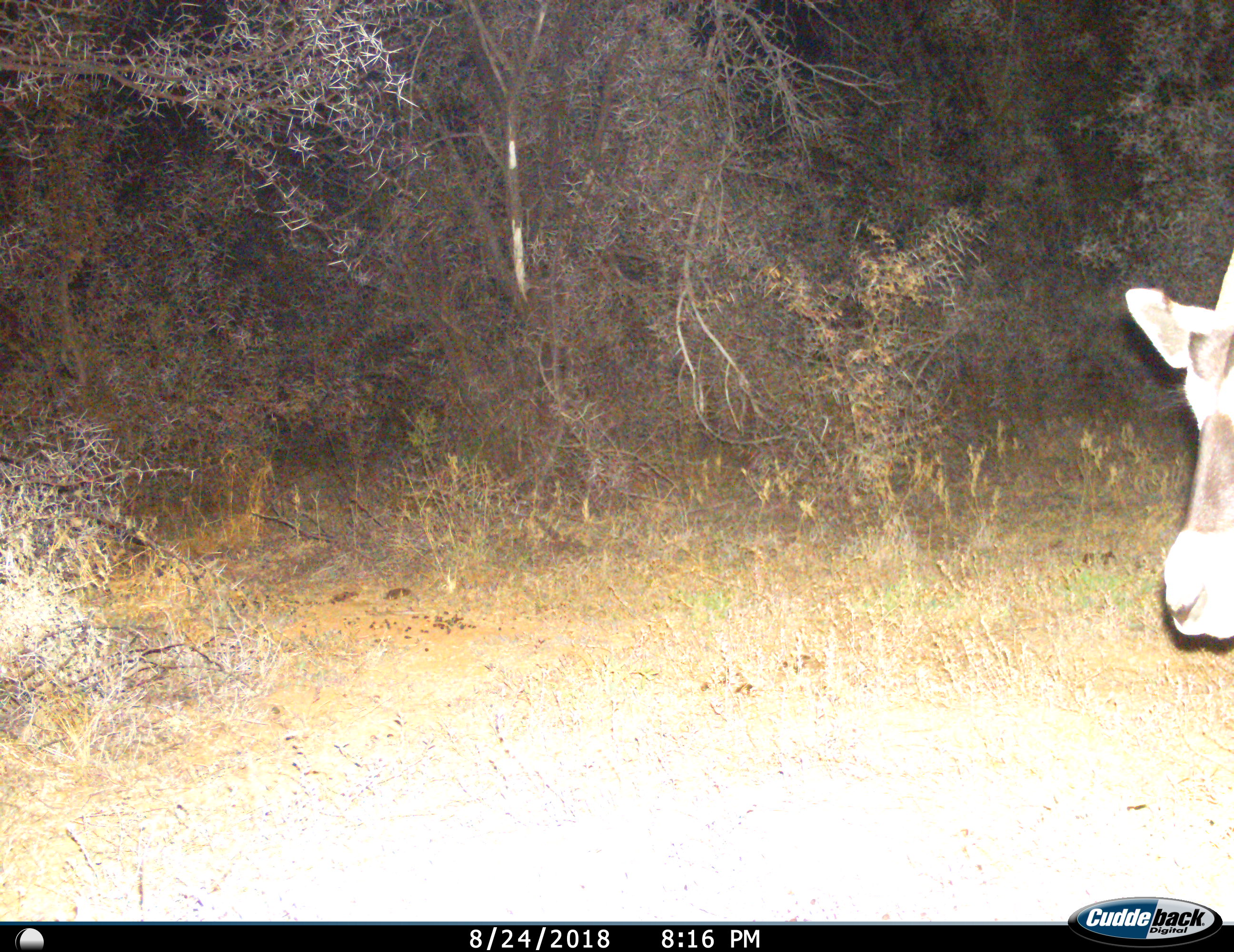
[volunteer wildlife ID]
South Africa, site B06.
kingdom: Animalia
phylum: Chordata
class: Mammalia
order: Artiodactyla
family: Bovidae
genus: Oryx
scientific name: Oryx gazella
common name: gemsbok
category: gemsbokoryx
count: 1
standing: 62%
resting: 0%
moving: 38%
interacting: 0%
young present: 0%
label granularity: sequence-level